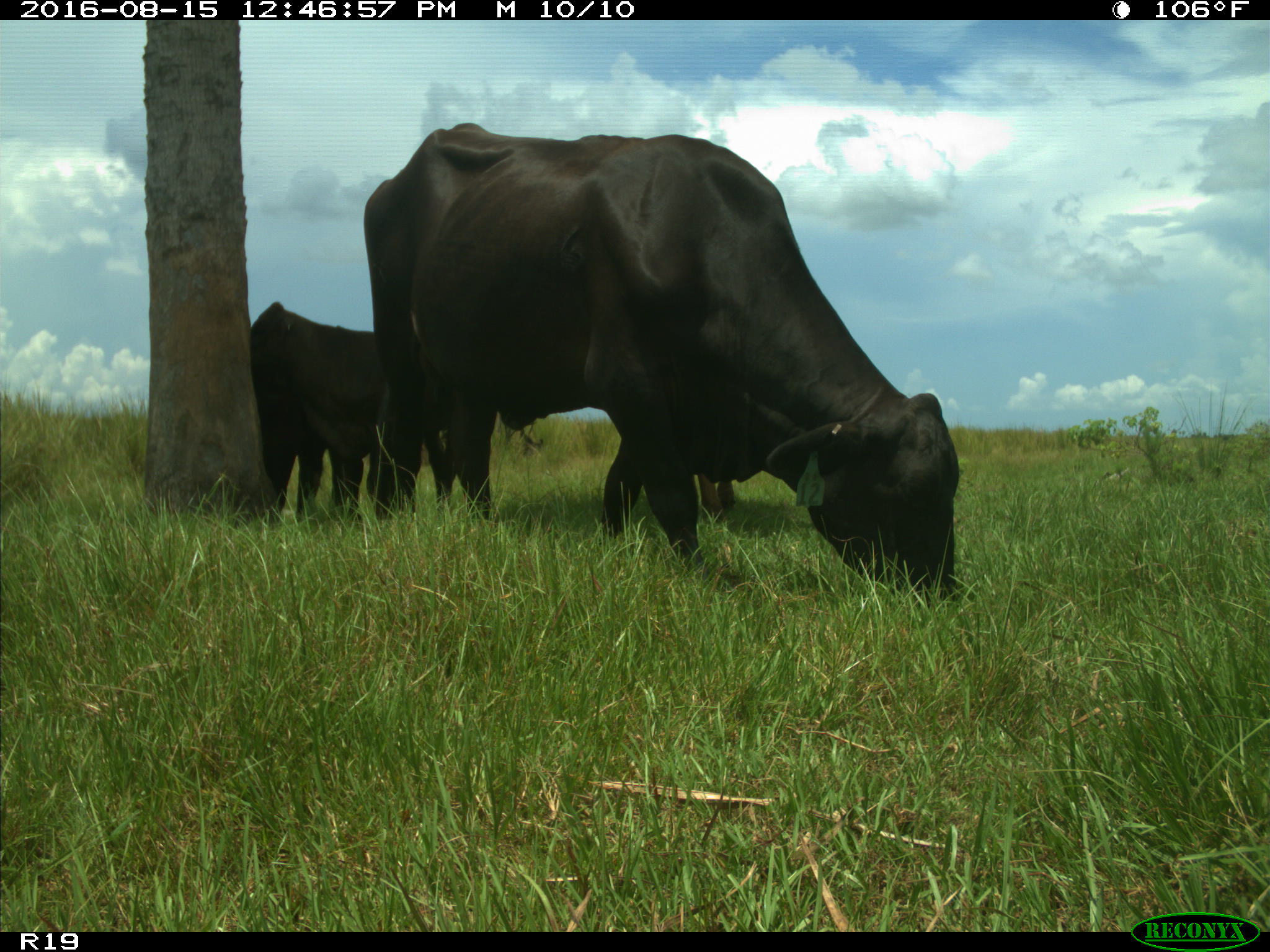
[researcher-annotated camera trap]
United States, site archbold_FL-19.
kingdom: Animalia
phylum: Chordata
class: Mammalia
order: Artiodactyla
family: Bovidae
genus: Bos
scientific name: Bos taurus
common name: domestic cow